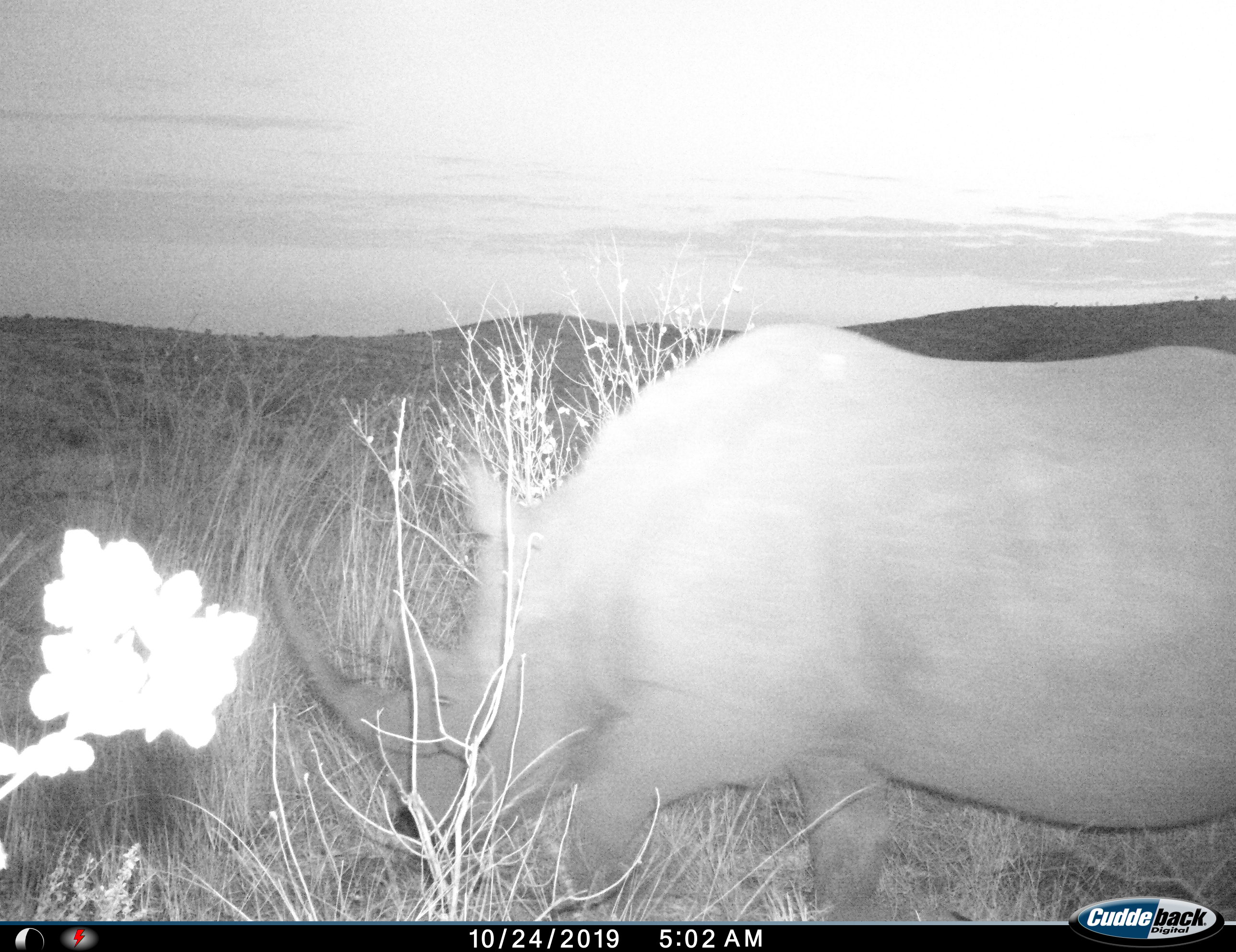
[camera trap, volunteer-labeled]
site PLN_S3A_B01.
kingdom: Animalia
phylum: Chordata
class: Mammalia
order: Perissodactyla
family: Rhinocerotidae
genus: Ceratotherium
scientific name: Ceratotherium simum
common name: white rhinoceros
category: rhinoceroswhite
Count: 1.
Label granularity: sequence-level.